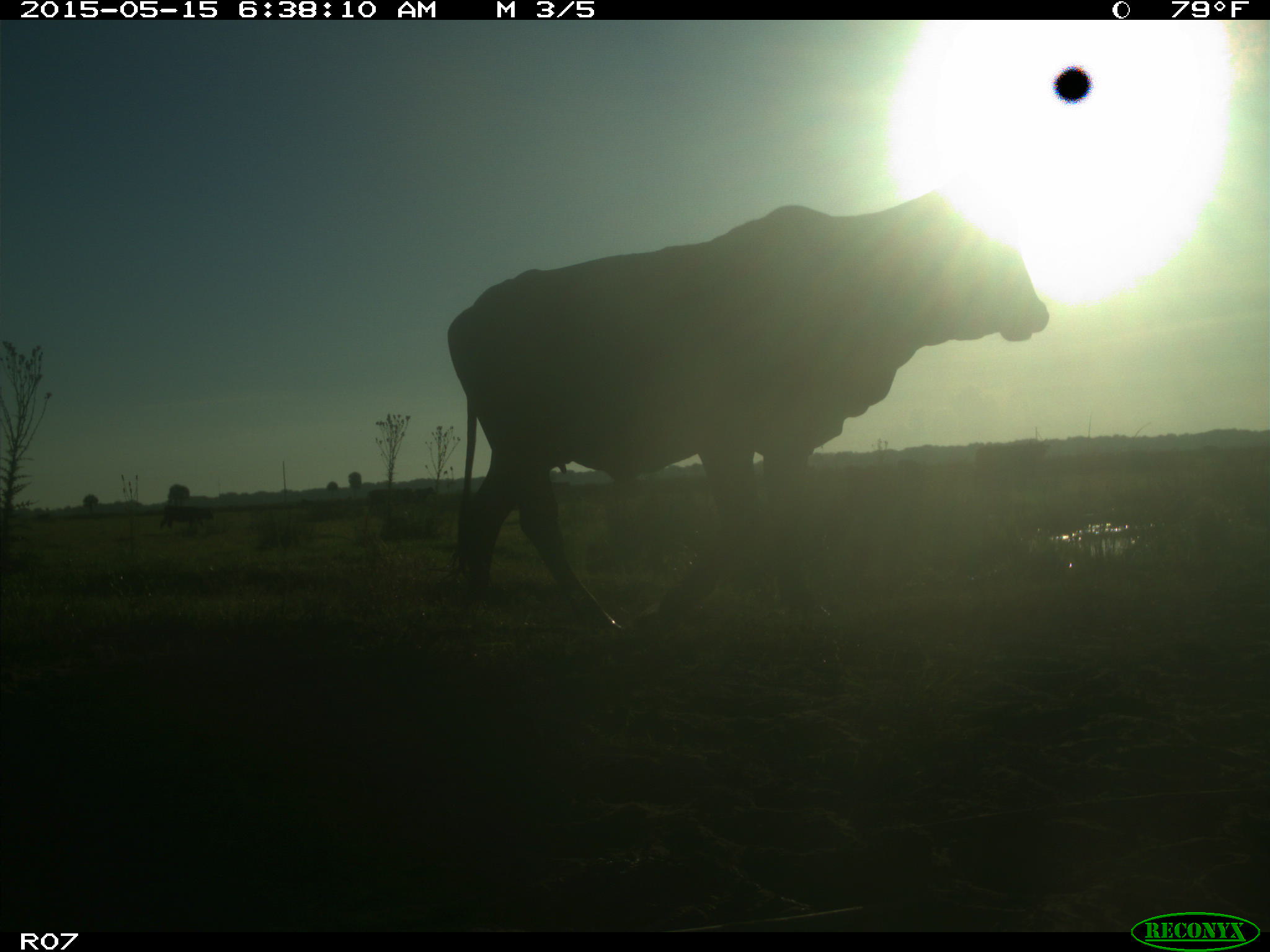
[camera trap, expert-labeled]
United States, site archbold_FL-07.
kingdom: Animalia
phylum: Chordata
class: Mammalia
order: Artiodactyla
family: Bovidae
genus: Bos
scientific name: Bos taurus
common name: domestic cow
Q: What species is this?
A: Bos taurus (domestic cow).